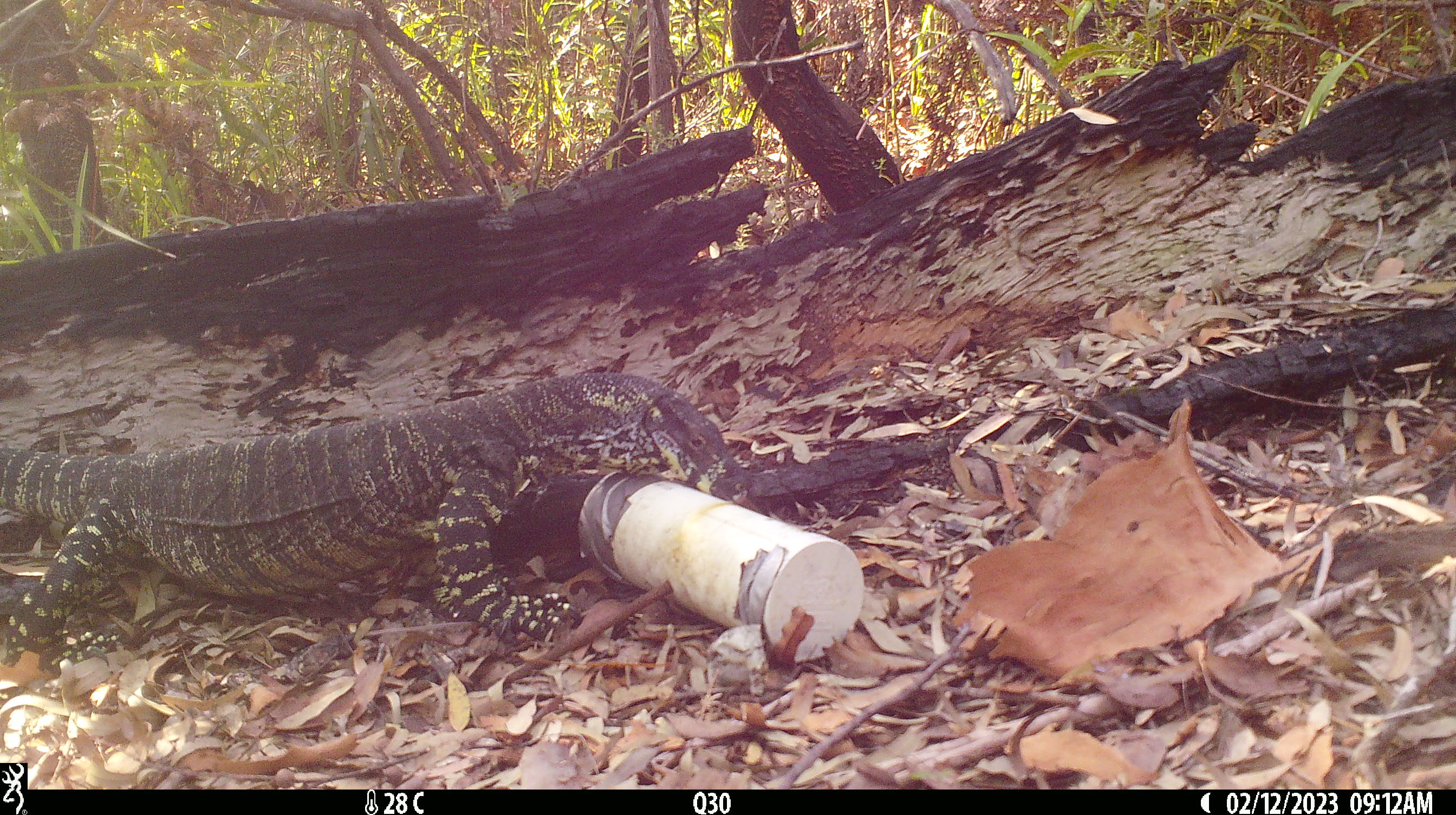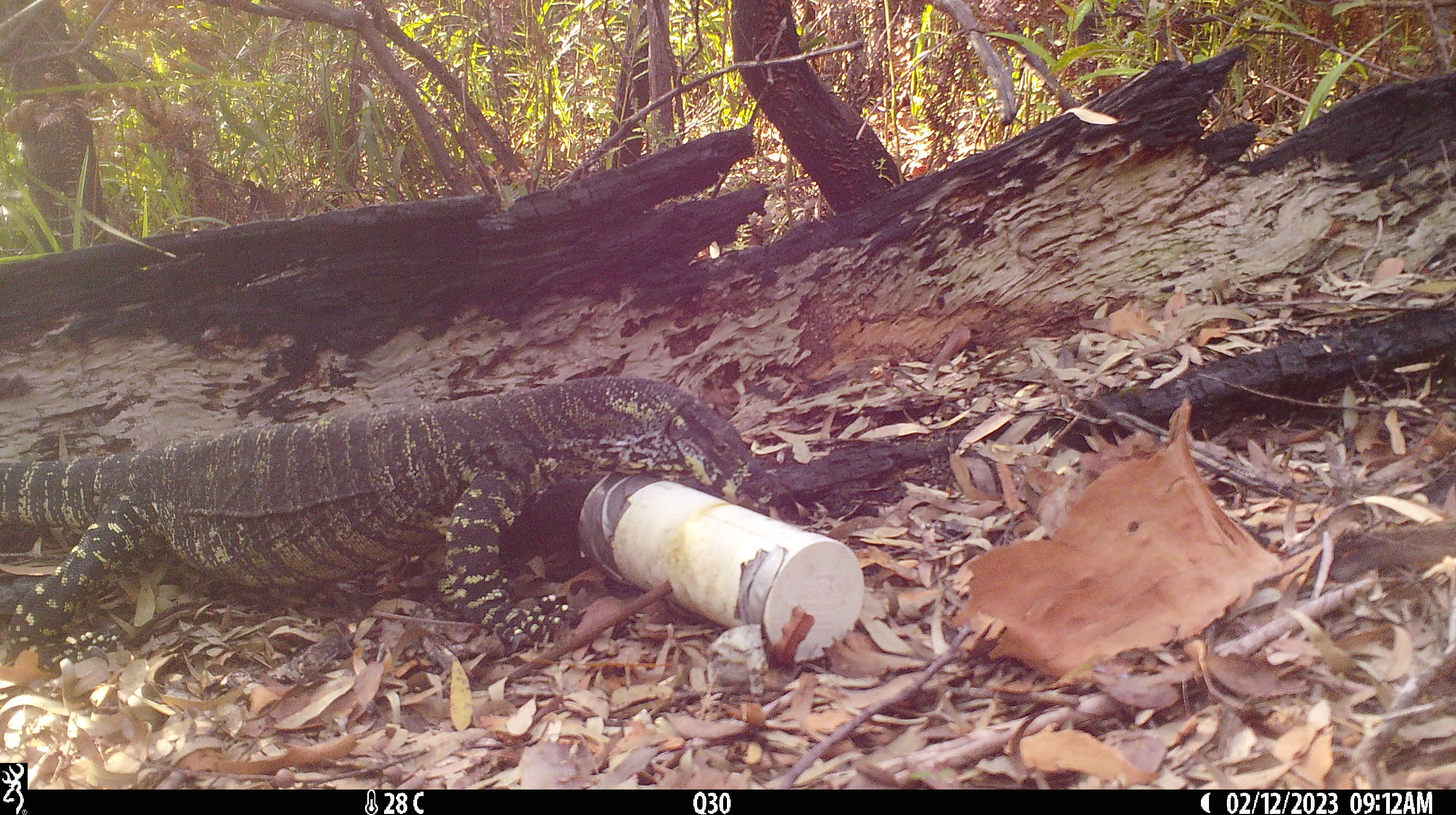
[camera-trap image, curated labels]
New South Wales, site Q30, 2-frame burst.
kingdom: Animalia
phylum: Chordata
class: Reptilia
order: Squamata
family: Varanidae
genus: Varanus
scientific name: Varanus varius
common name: lace monitor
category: goanna